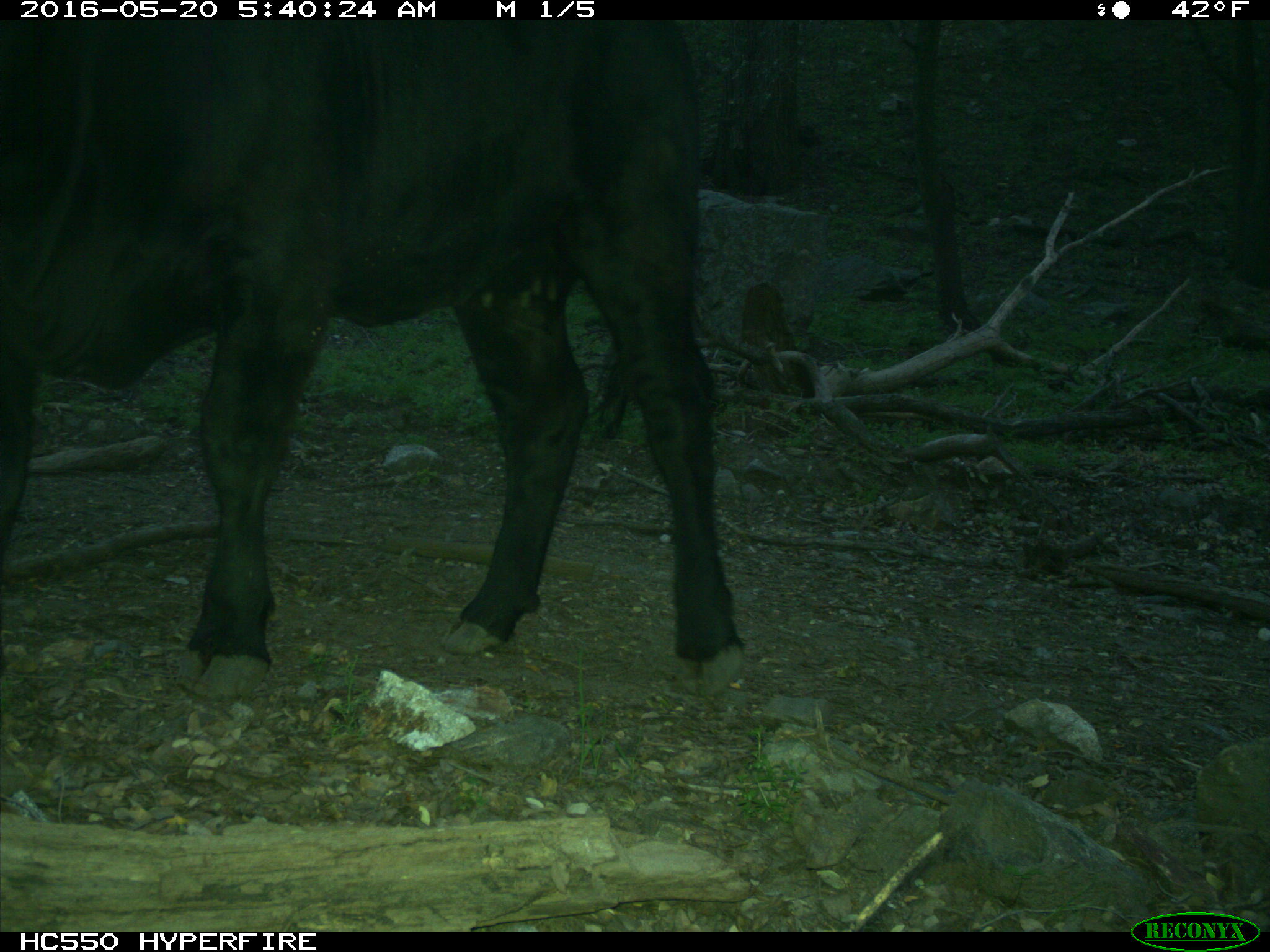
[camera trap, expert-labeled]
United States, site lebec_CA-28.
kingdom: Animalia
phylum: Chordata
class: Mammalia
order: Artiodactyla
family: Bovidae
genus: Bos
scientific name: Bos taurus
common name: domestic cow